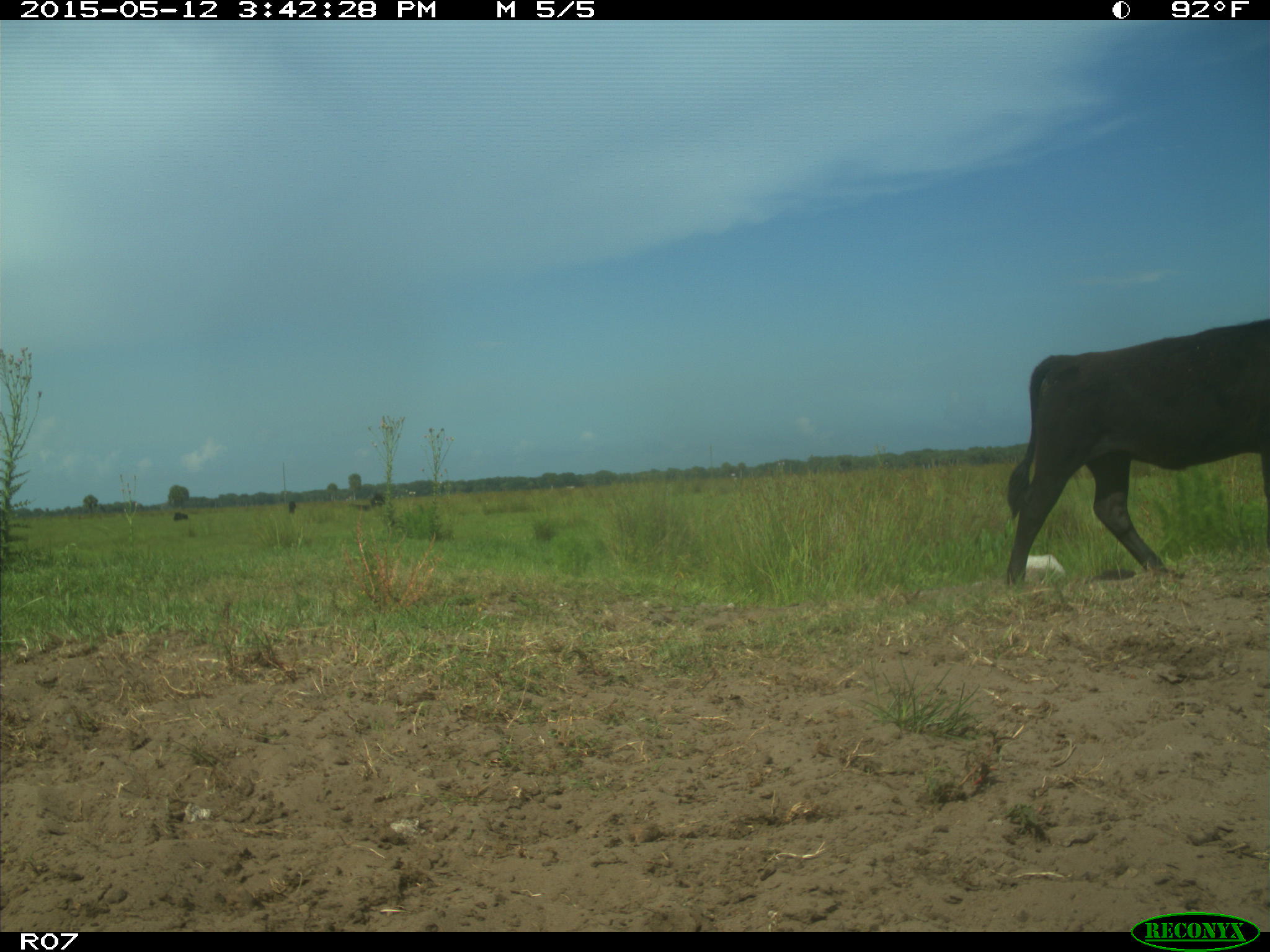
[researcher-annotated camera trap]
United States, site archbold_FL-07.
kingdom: Animalia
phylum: Chordata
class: Mammalia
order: Artiodactyla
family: Bovidae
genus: Bos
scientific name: Bos taurus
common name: domestic cow